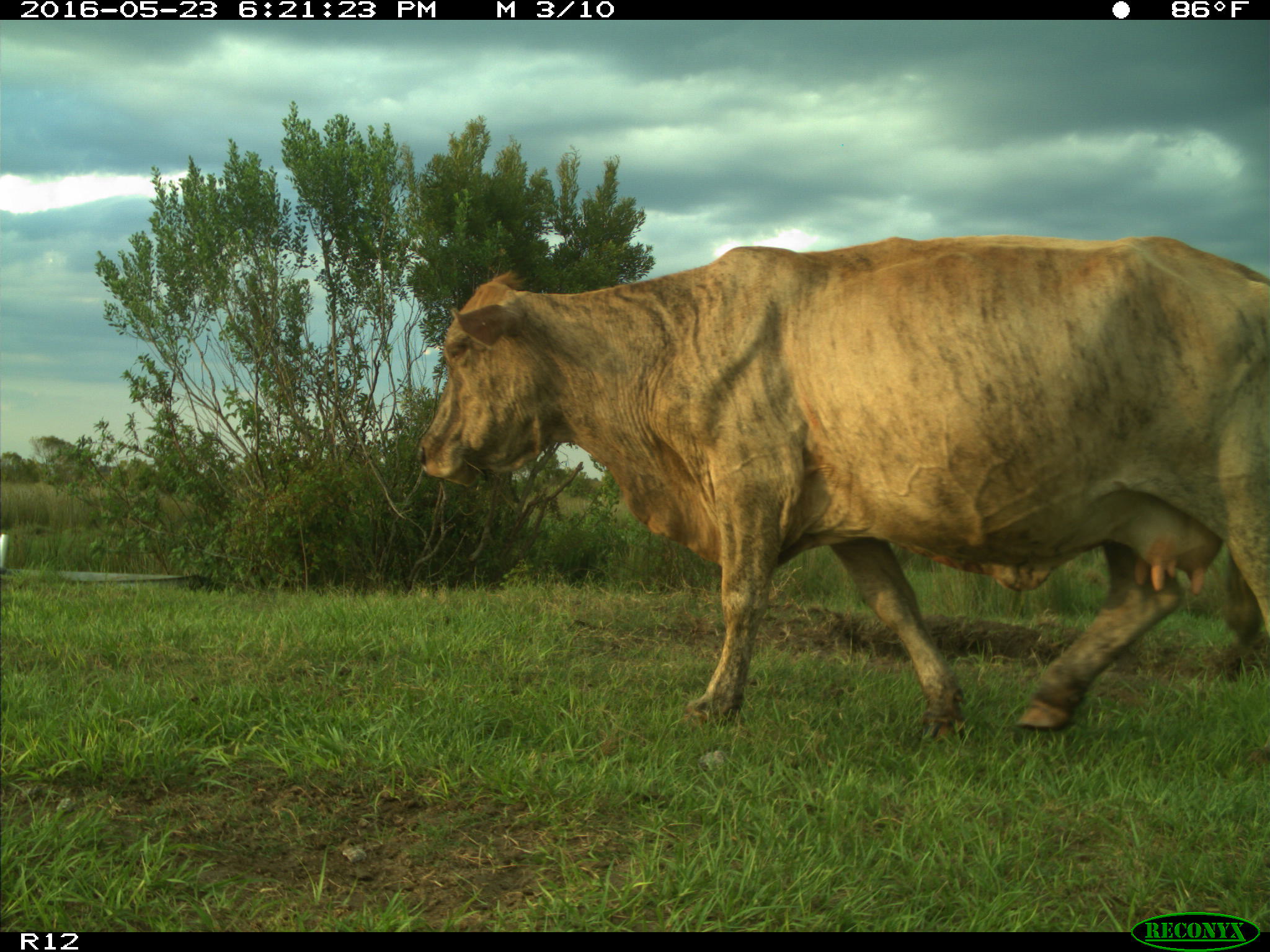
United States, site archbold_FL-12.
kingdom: Animalia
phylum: Chordata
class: Mammalia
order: Artiodactyla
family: Bovidae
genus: Bos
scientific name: Bos taurus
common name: domestic cow